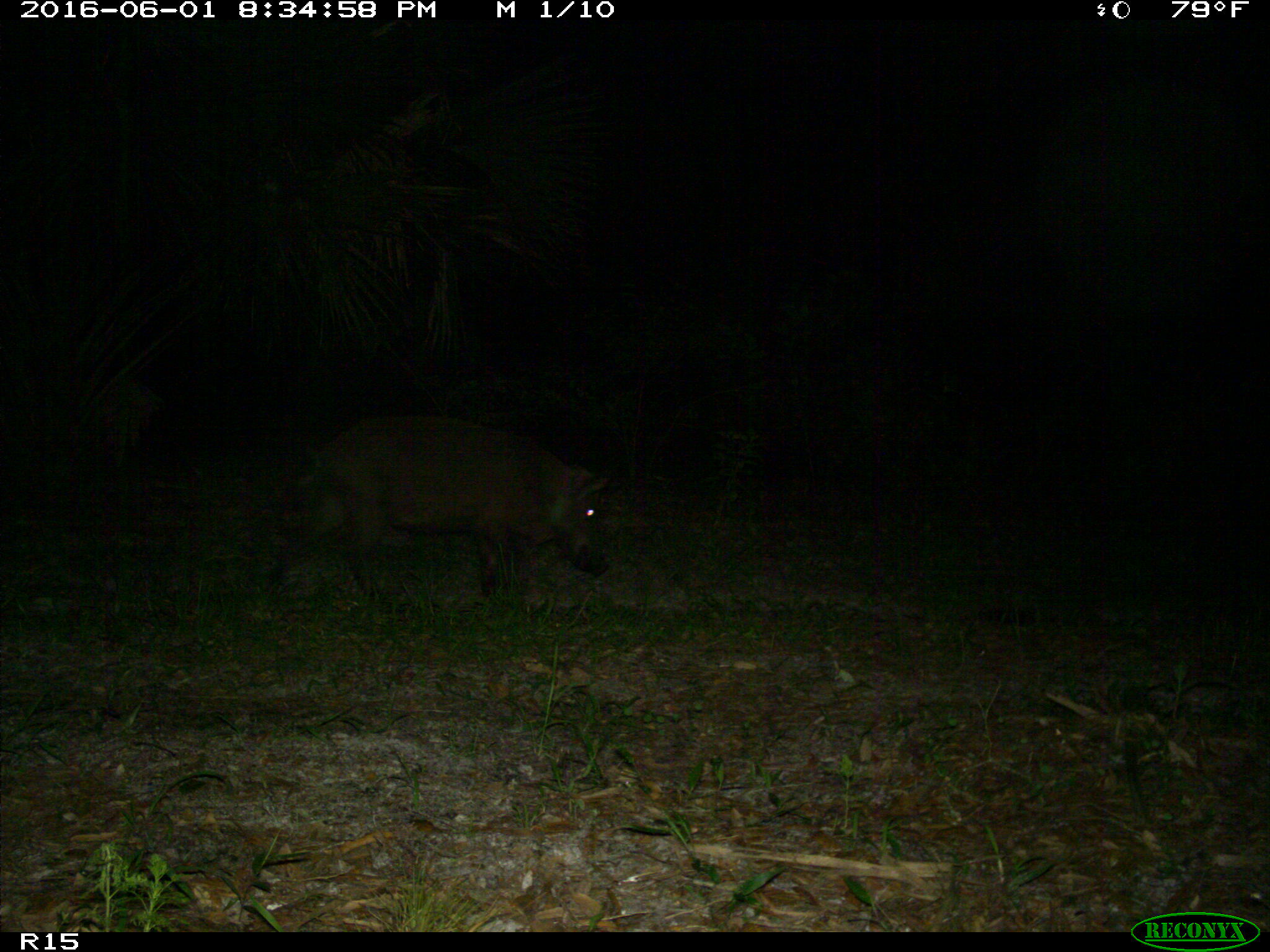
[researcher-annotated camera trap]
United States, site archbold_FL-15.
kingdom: Animalia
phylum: Chordata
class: Mammalia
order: Artiodactyla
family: Suidae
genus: Sus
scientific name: Sus scrofa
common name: wild boar